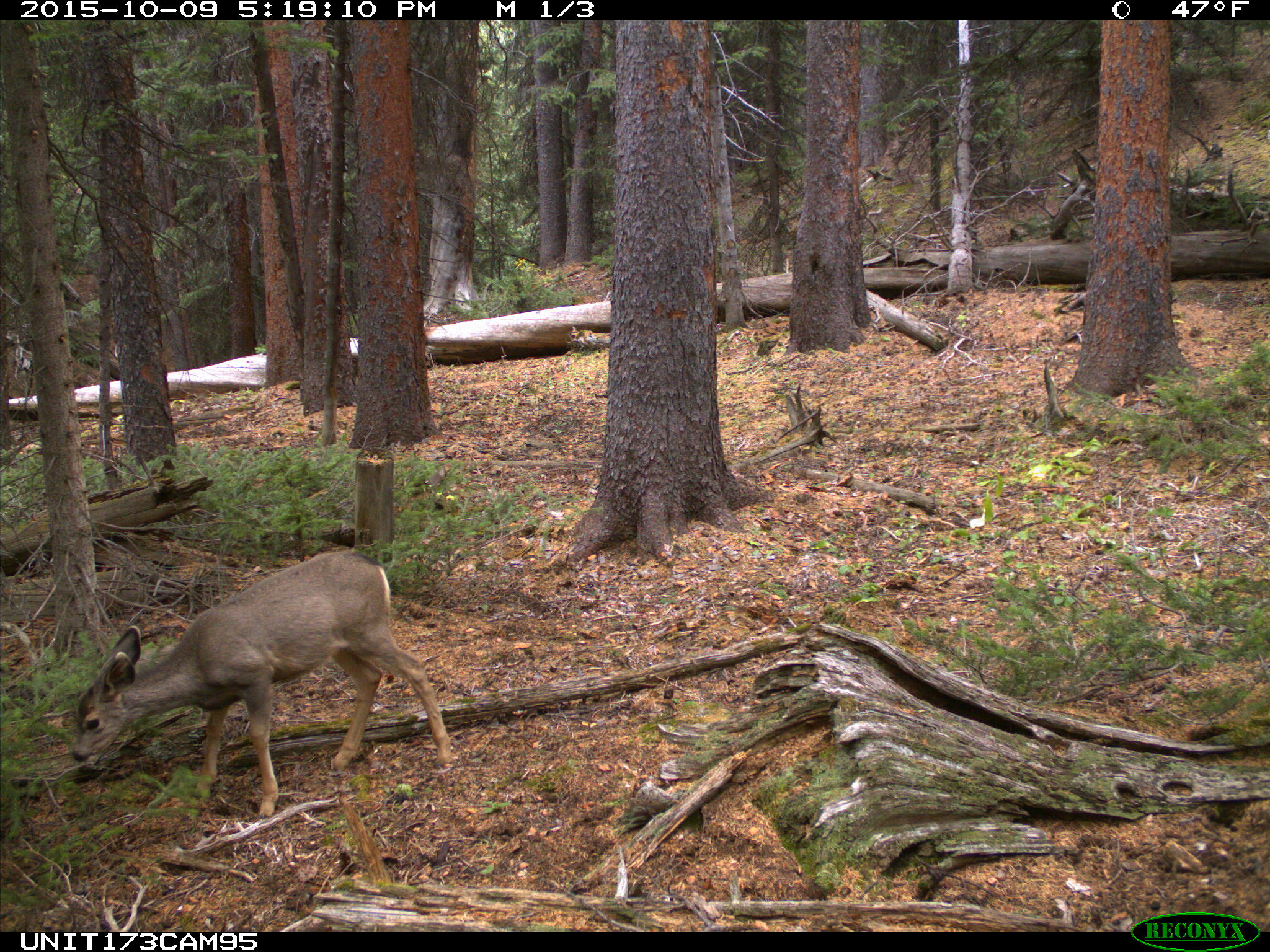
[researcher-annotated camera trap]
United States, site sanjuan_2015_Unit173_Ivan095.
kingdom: Animalia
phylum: Chordata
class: Mammalia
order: Artiodactyla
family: Cervidae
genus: Odocoileus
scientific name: Odocoileus hemionus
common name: mule deer